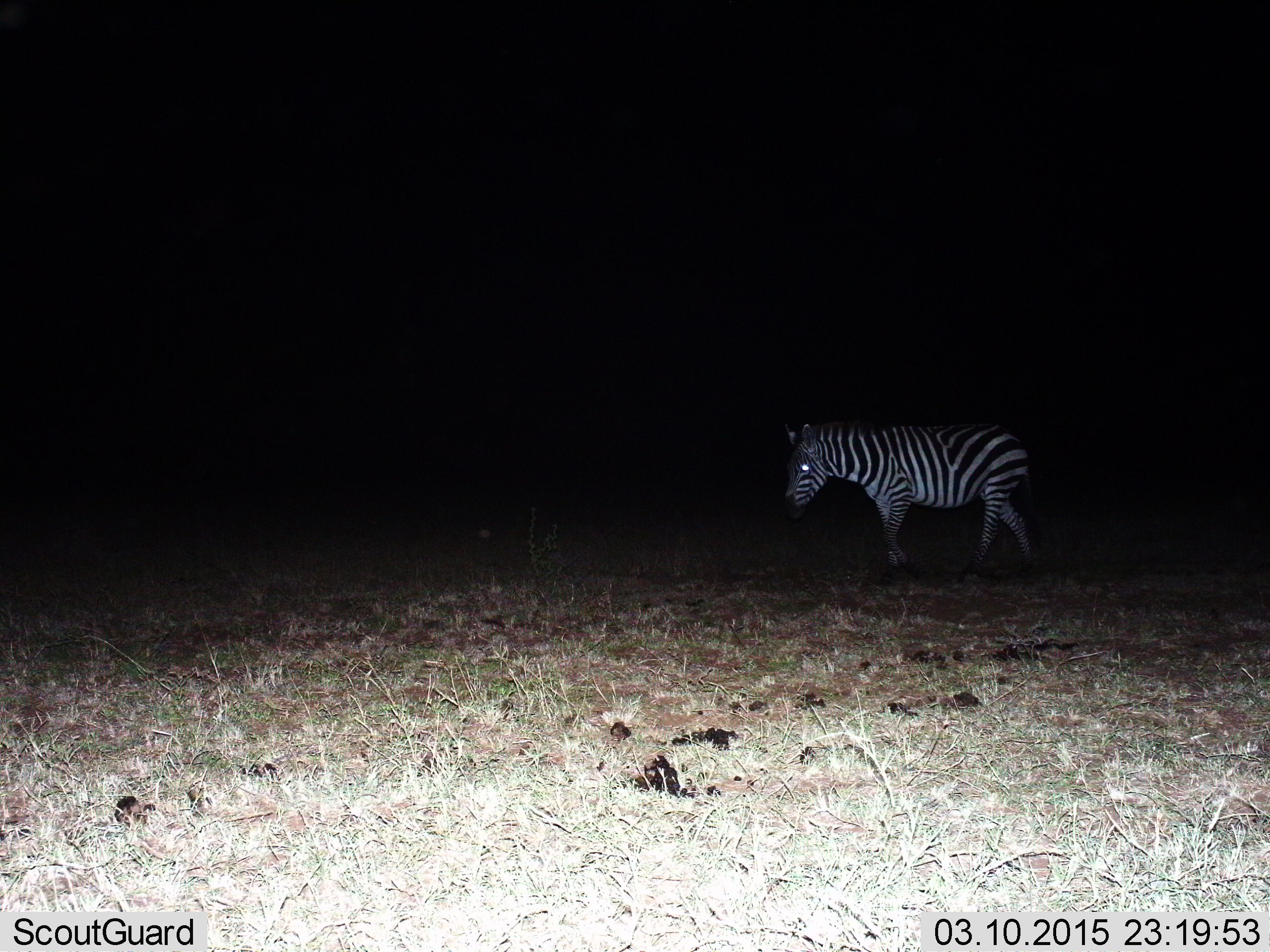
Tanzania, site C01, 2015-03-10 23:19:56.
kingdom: Animalia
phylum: Chordata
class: Mammalia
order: Perissodactyla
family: Equidae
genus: Equus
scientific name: Equus quagga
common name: plains zebra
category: zebra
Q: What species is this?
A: Zebra (plains zebra) (Equus quagga).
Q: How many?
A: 1.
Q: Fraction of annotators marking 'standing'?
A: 30%.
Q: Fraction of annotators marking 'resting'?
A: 0%.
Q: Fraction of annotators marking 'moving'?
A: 70%.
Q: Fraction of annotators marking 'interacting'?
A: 0%.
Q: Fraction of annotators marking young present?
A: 0%.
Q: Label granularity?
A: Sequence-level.